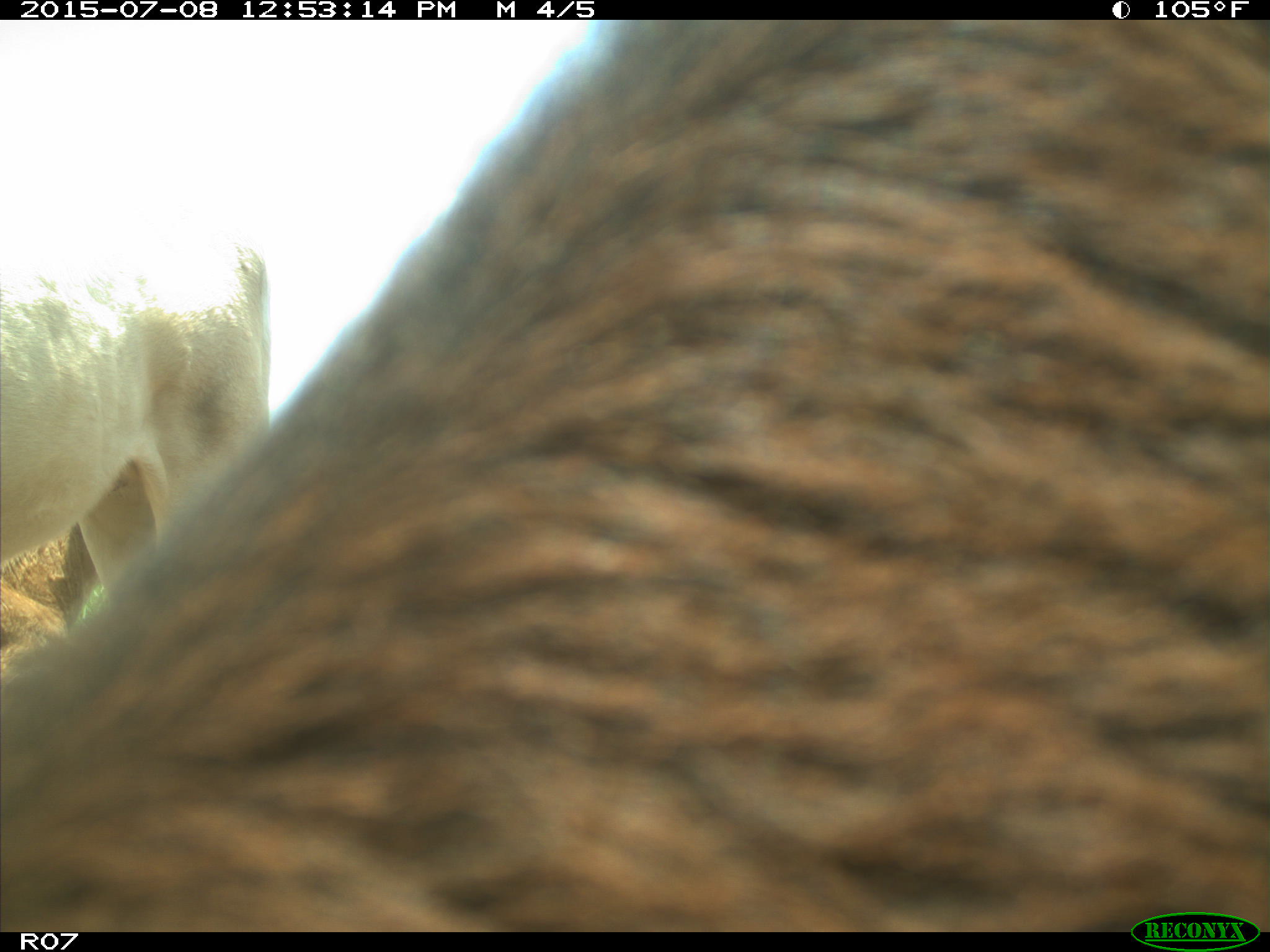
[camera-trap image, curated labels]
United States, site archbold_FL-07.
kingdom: Animalia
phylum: Chordata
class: Mammalia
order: Artiodactyla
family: Bovidae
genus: Bos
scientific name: Bos taurus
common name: domestic cow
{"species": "Bos taurus (domestic cow)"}